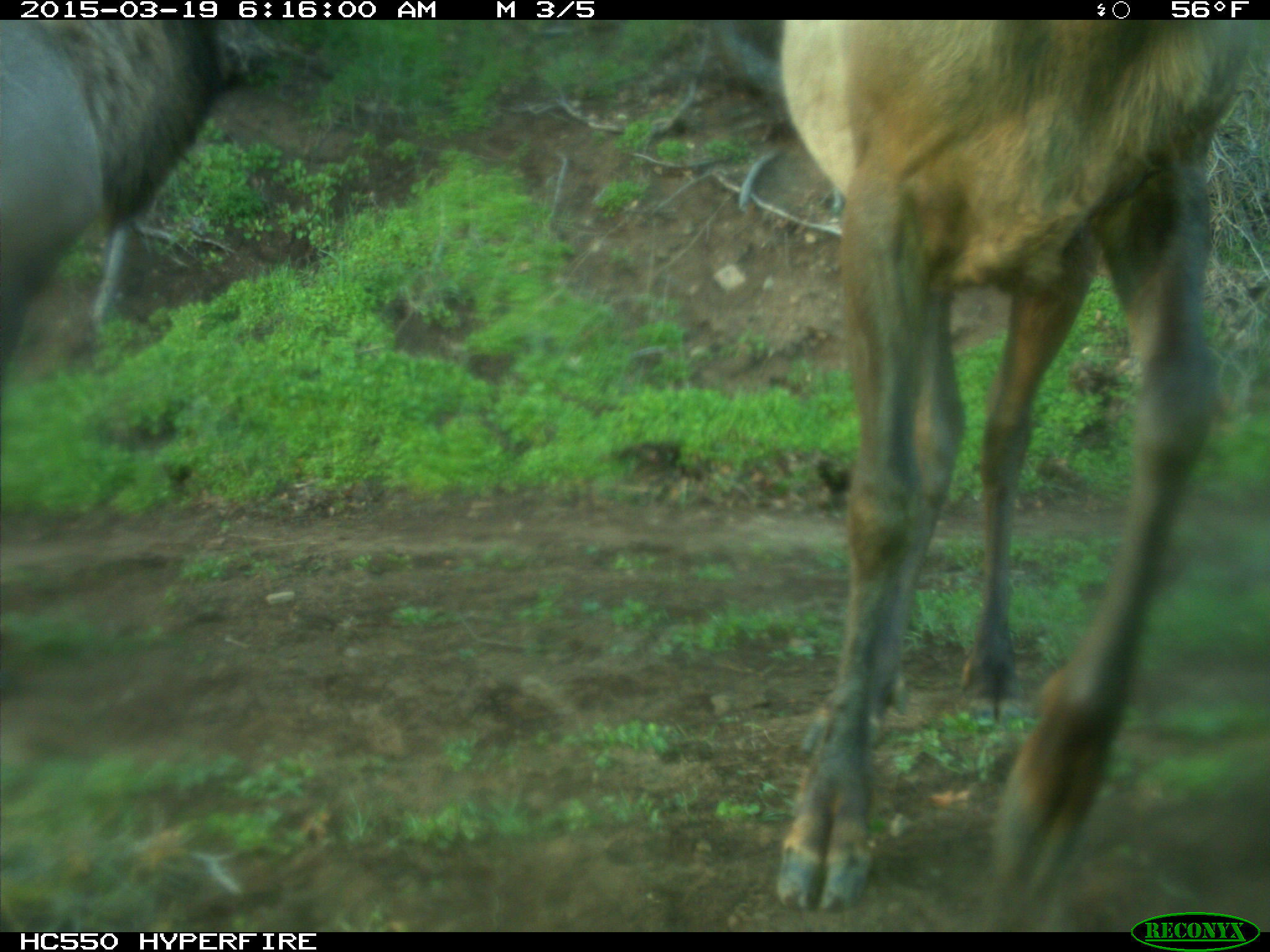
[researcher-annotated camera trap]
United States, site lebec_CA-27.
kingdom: Animalia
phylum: Chordata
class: Mammalia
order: Artiodactyla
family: Cervidae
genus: Cervus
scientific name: Cervus canadensis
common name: elk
Cervus canadensis (elk).